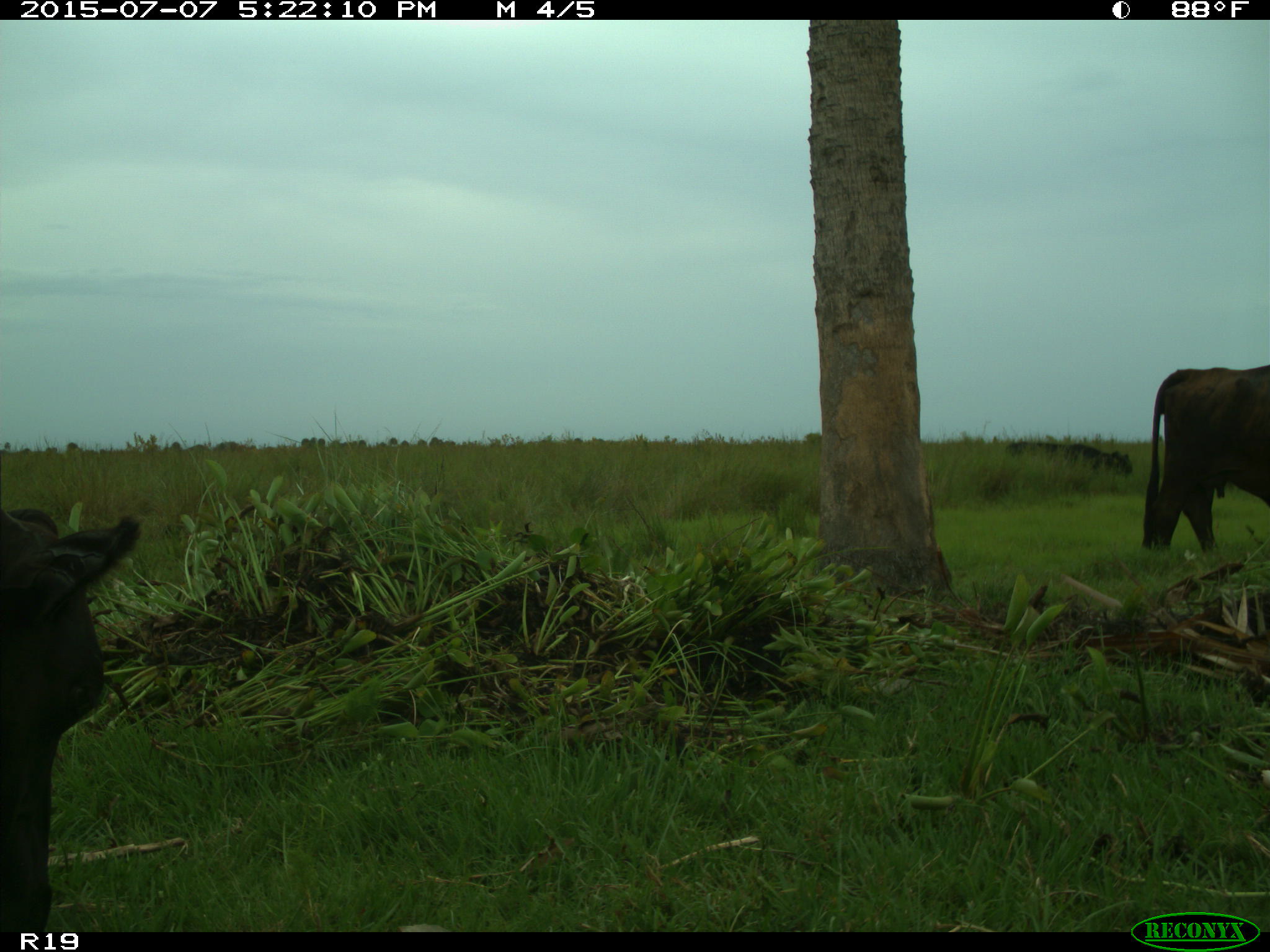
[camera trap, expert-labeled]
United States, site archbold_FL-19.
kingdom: Animalia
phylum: Chordata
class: Mammalia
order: Artiodactyla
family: Bovidae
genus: Bos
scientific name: Bos taurus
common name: domestic cow